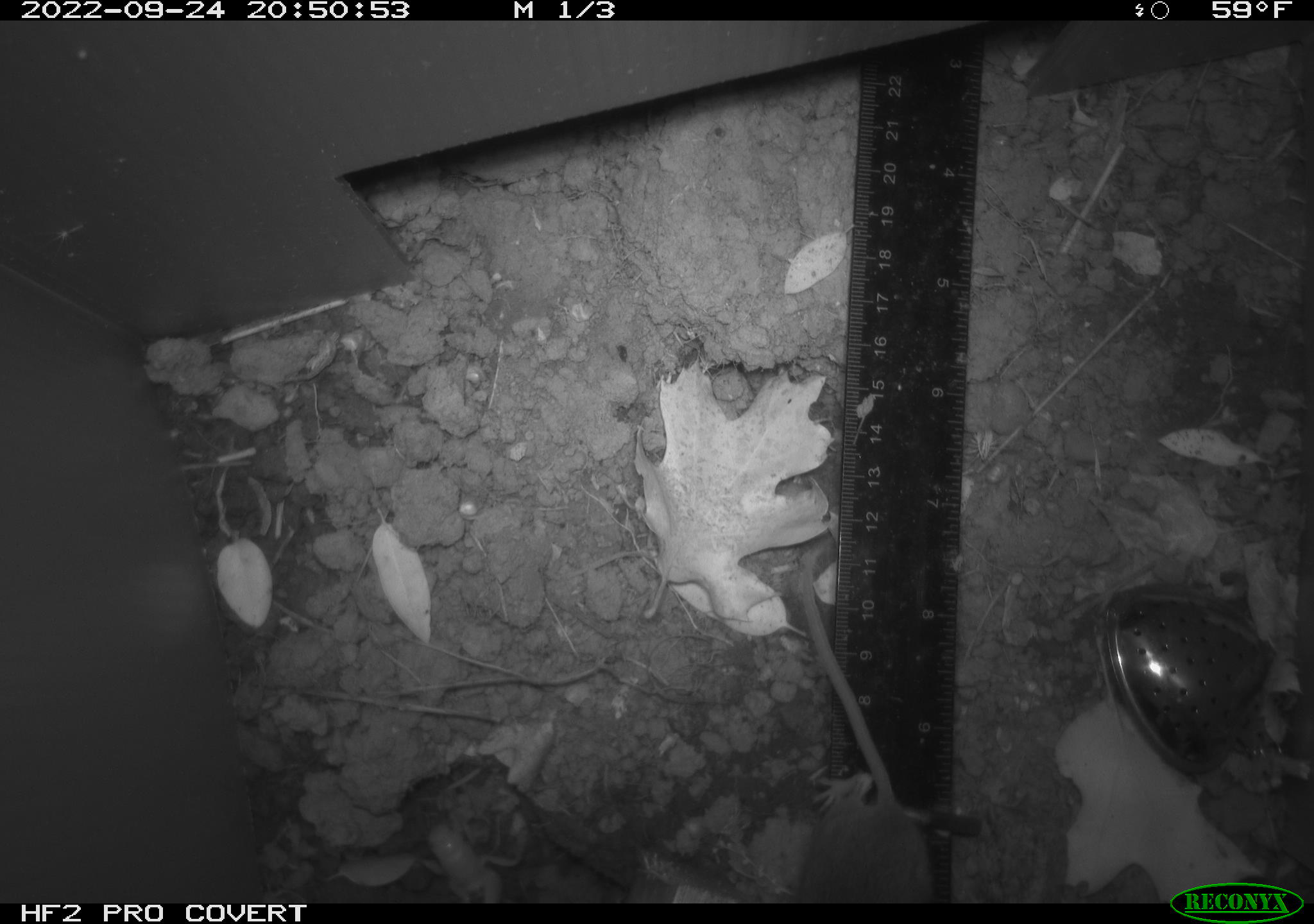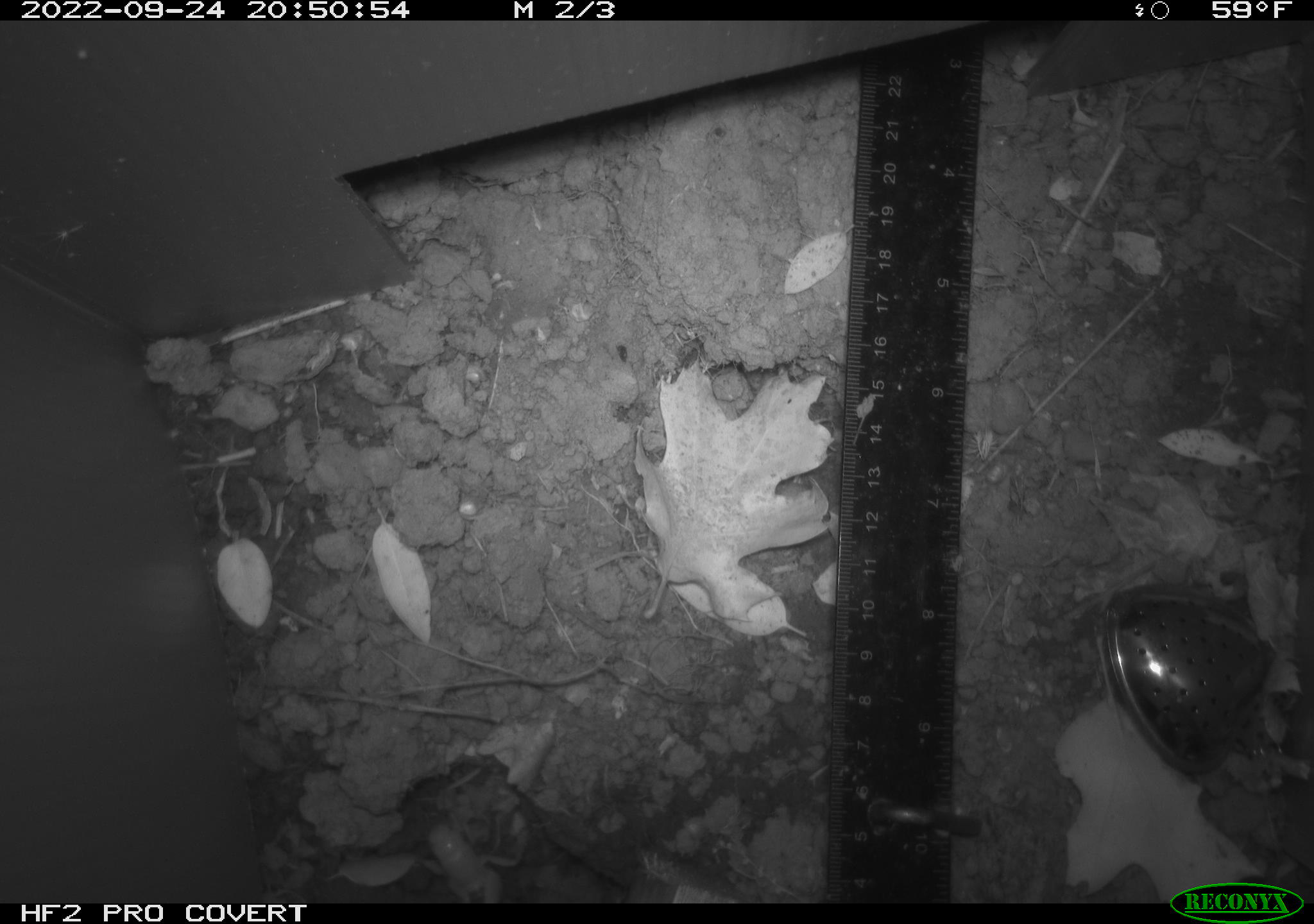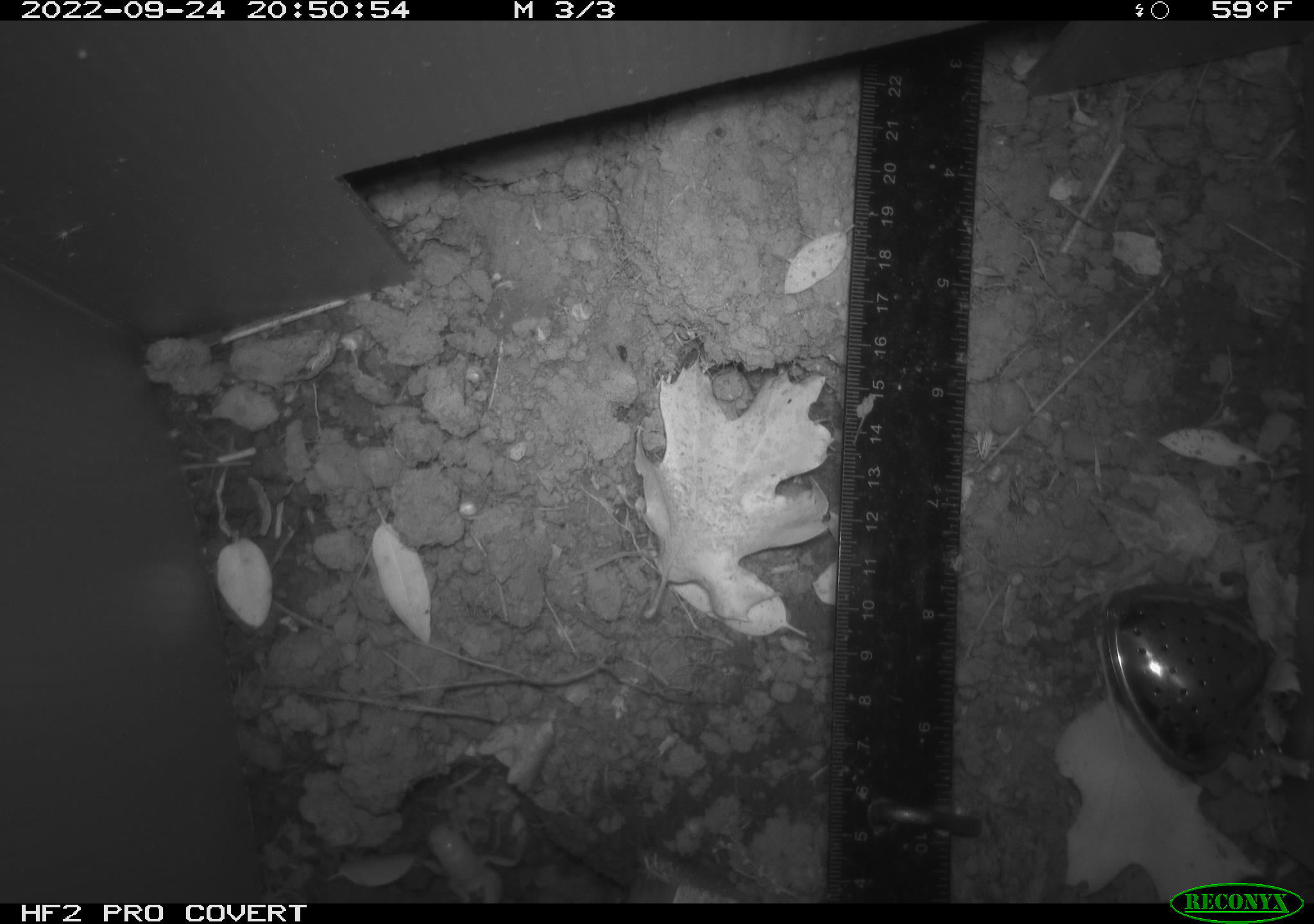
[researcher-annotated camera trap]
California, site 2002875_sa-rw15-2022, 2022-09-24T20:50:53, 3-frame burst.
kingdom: Animalia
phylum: Chordata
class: Mammalia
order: Rodentia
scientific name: Rodentia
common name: mouse species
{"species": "mouse species (Rodentia)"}